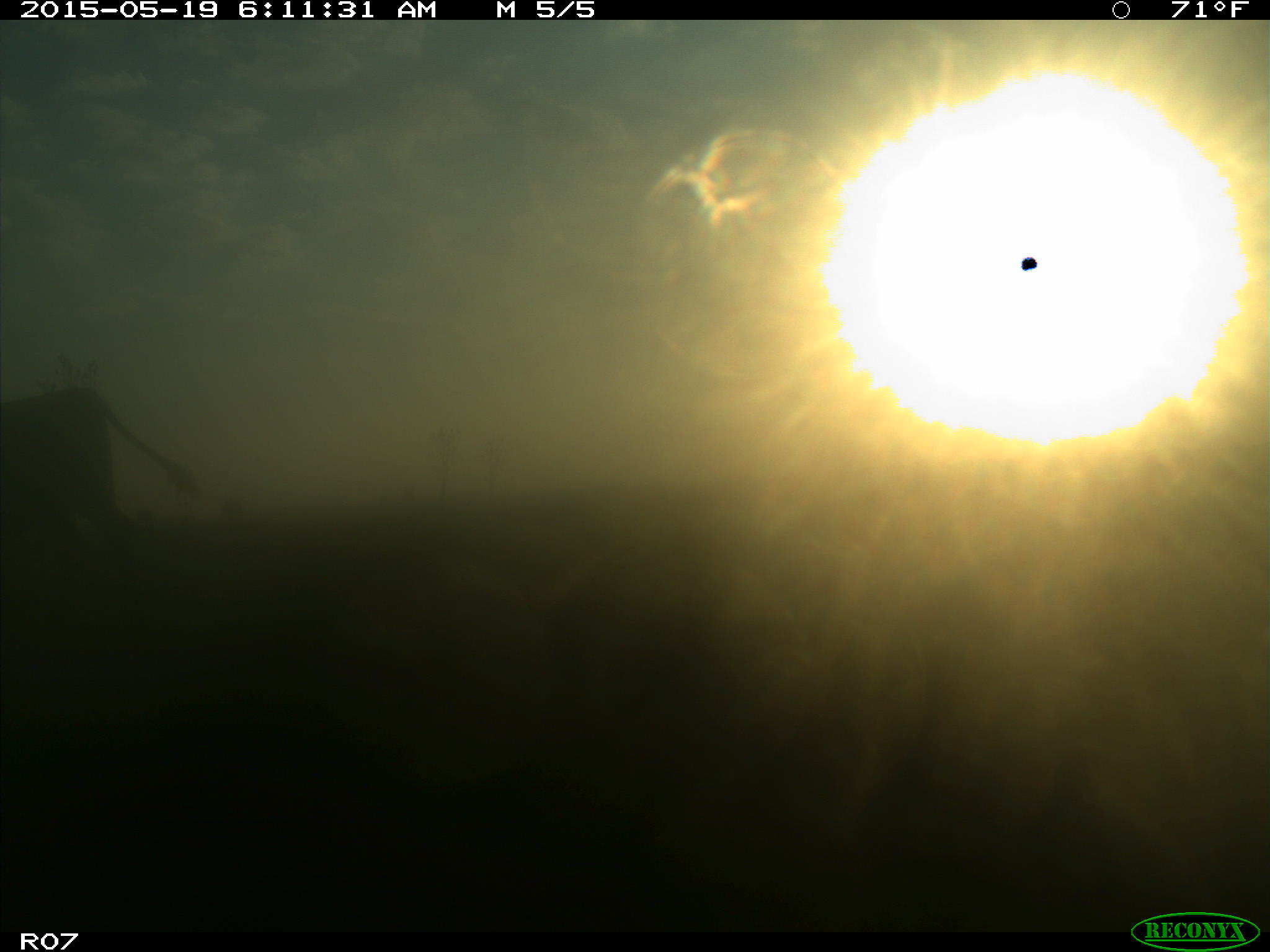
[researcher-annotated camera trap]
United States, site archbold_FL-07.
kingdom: Animalia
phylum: Chordata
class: Mammalia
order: Artiodactyla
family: Bovidae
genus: Bos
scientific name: Bos taurus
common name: domestic cow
Bos taurus (domestic cow).